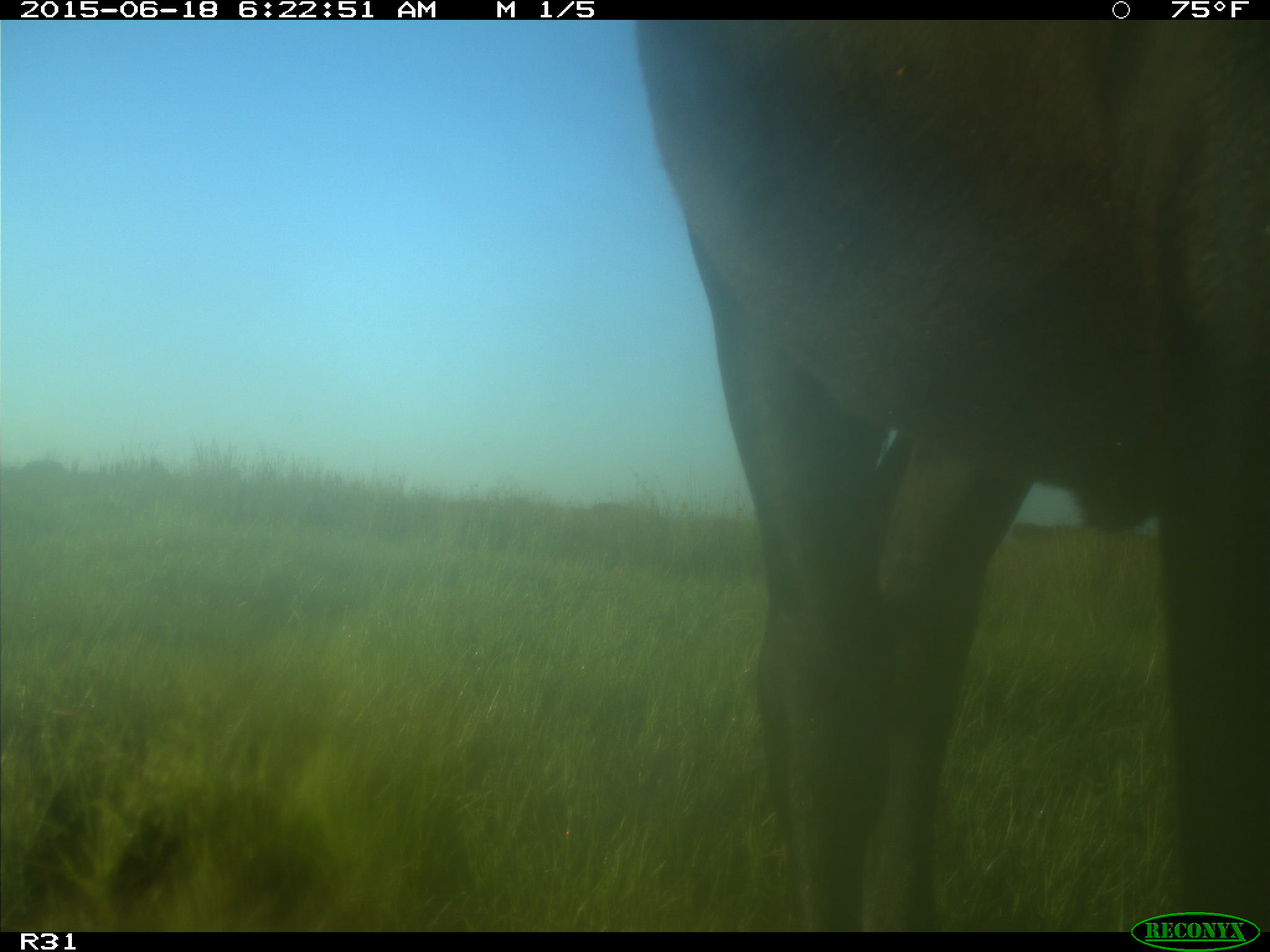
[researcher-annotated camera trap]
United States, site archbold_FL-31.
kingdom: Animalia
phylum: Chordata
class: Mammalia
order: Artiodactyla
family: Bovidae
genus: Bos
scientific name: Bos taurus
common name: domestic cow